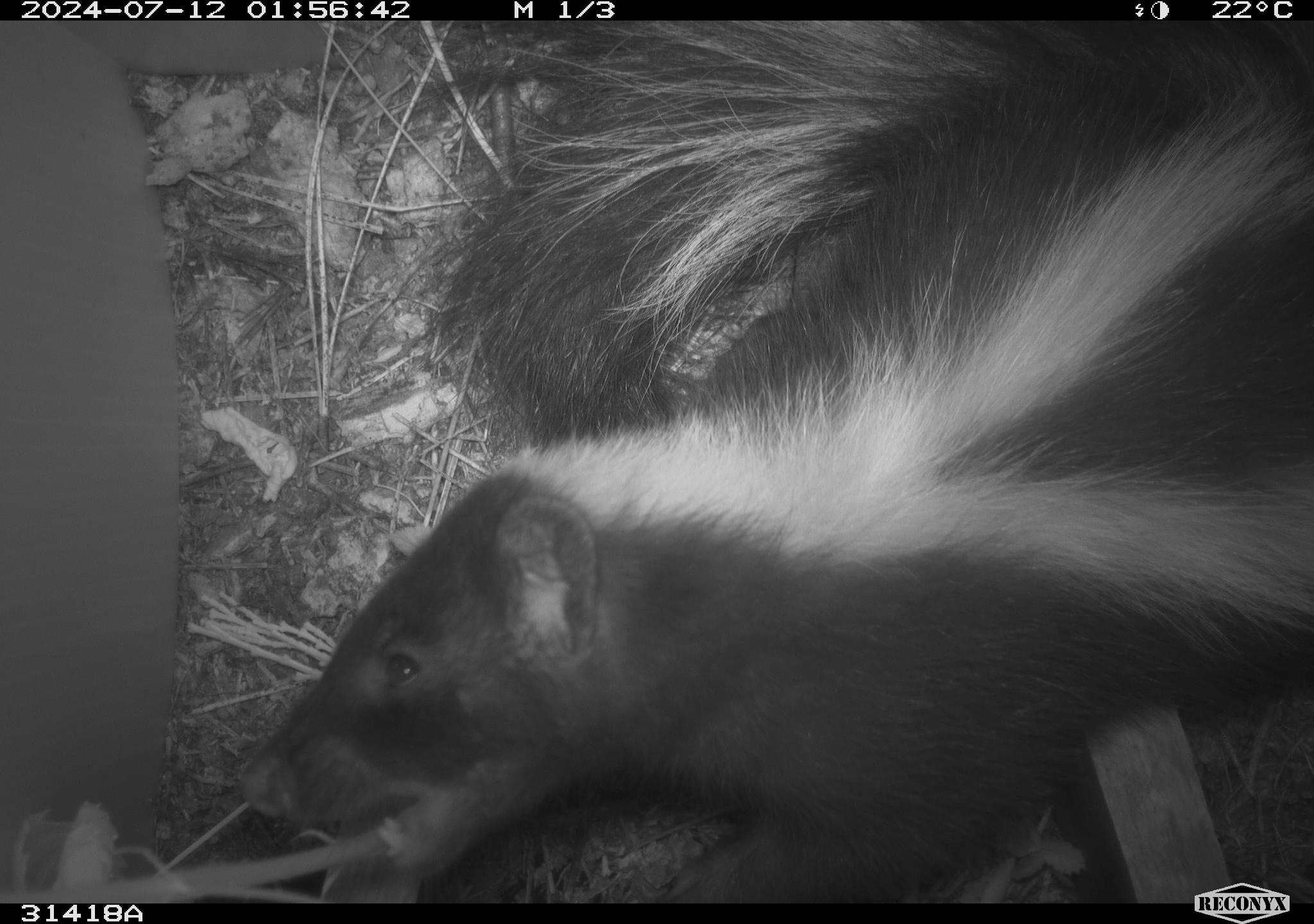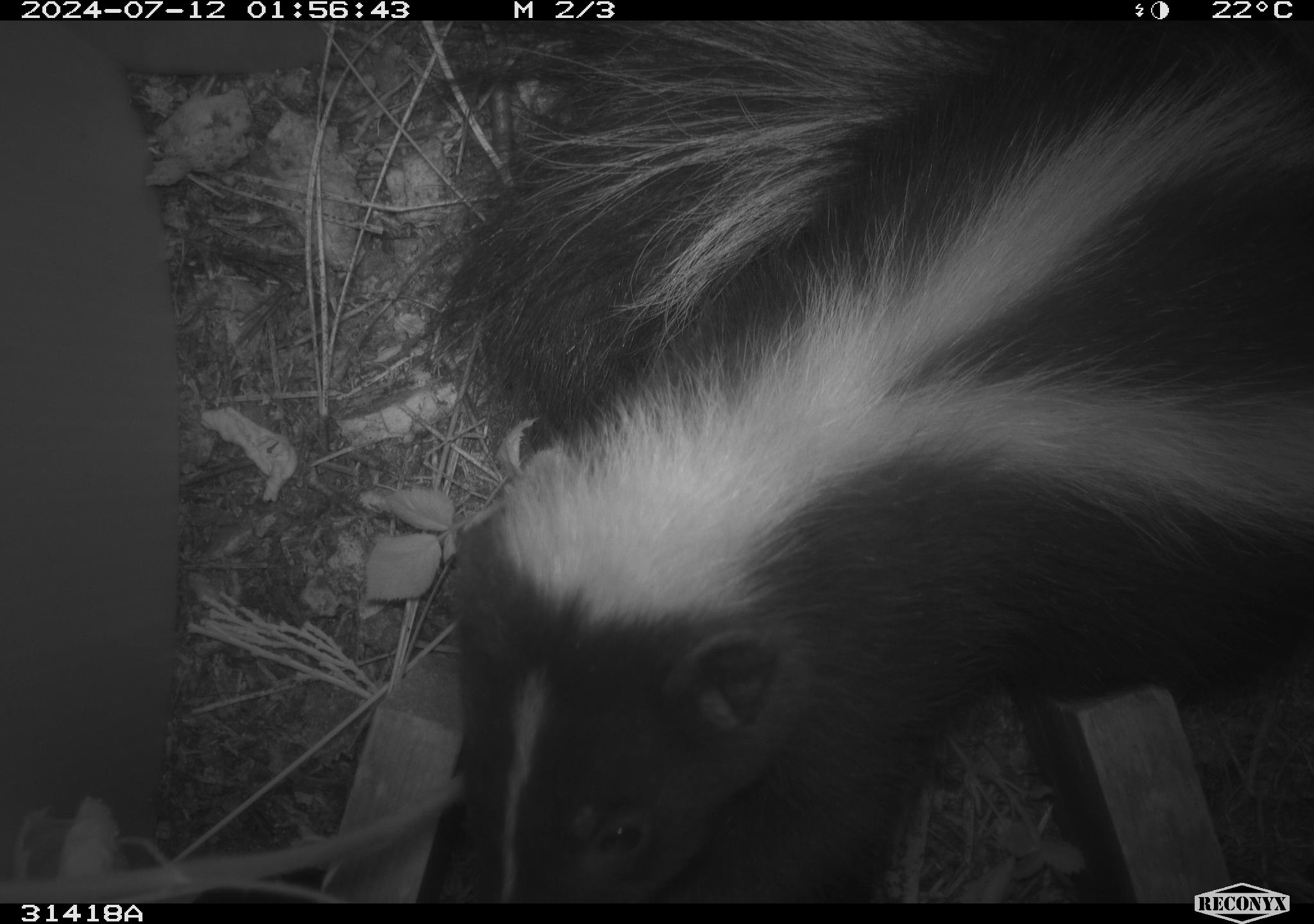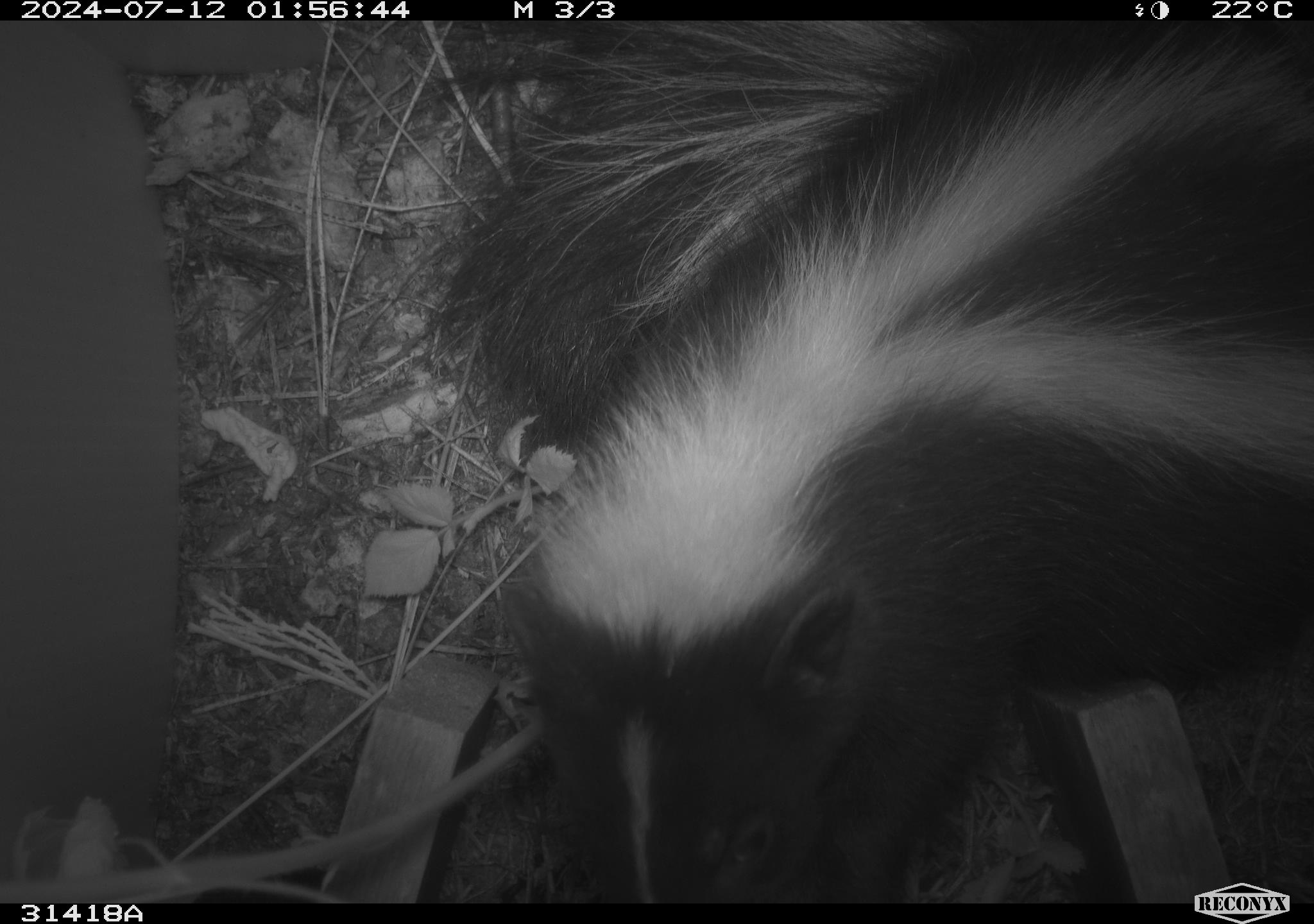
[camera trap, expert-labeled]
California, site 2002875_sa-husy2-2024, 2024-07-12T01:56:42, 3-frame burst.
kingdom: Animalia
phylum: Chordata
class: Mammalia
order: Carnivora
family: Mephitidae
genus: Mephitis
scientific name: Mephitis mephitis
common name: striped skunk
Striped skunk (Mephitis mephitis).